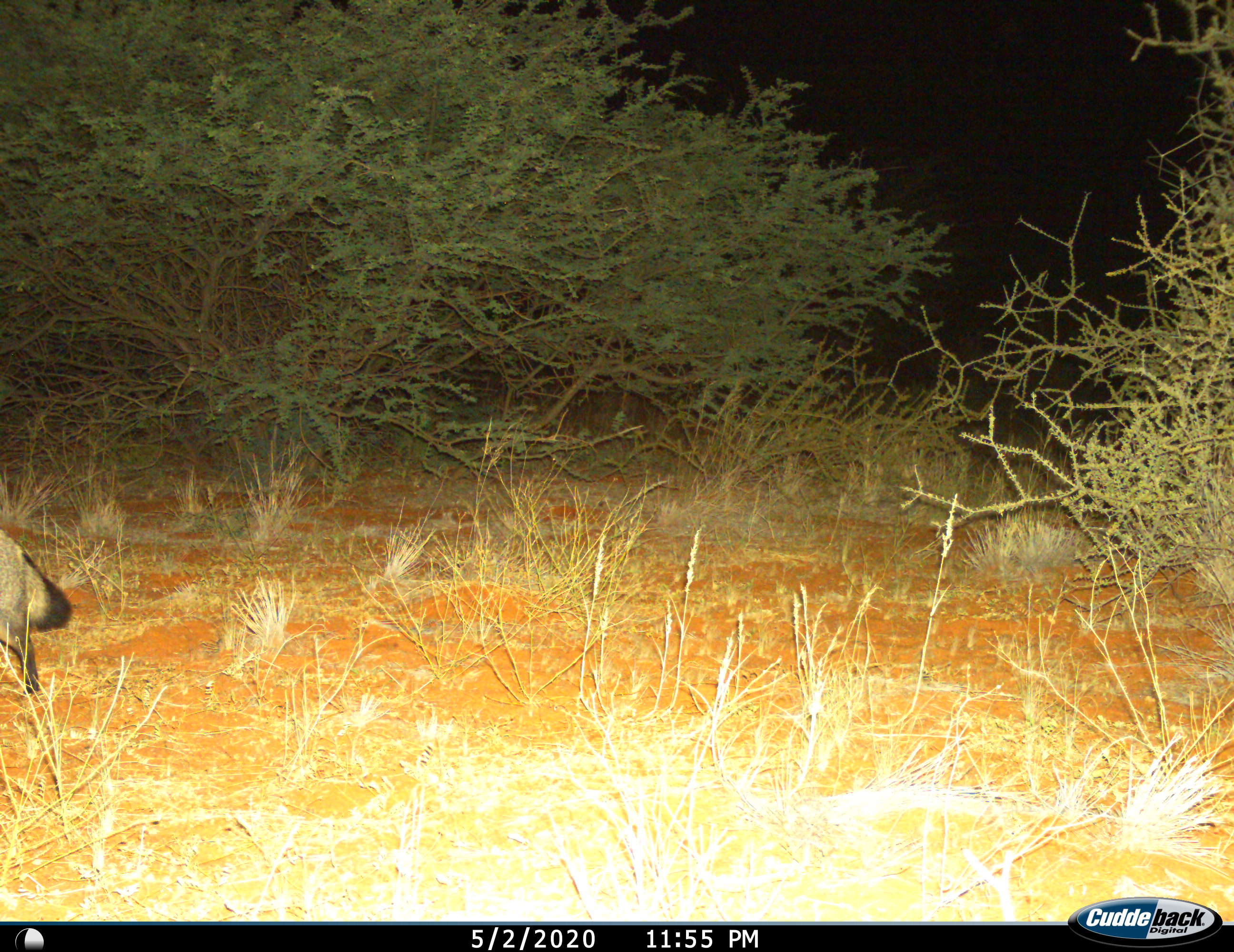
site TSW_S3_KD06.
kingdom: Animalia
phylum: Chordata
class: Mammalia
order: Carnivora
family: Canidae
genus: Otocyon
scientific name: Otocyon megalotis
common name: bat-eared fox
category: foxbateared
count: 1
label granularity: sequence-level